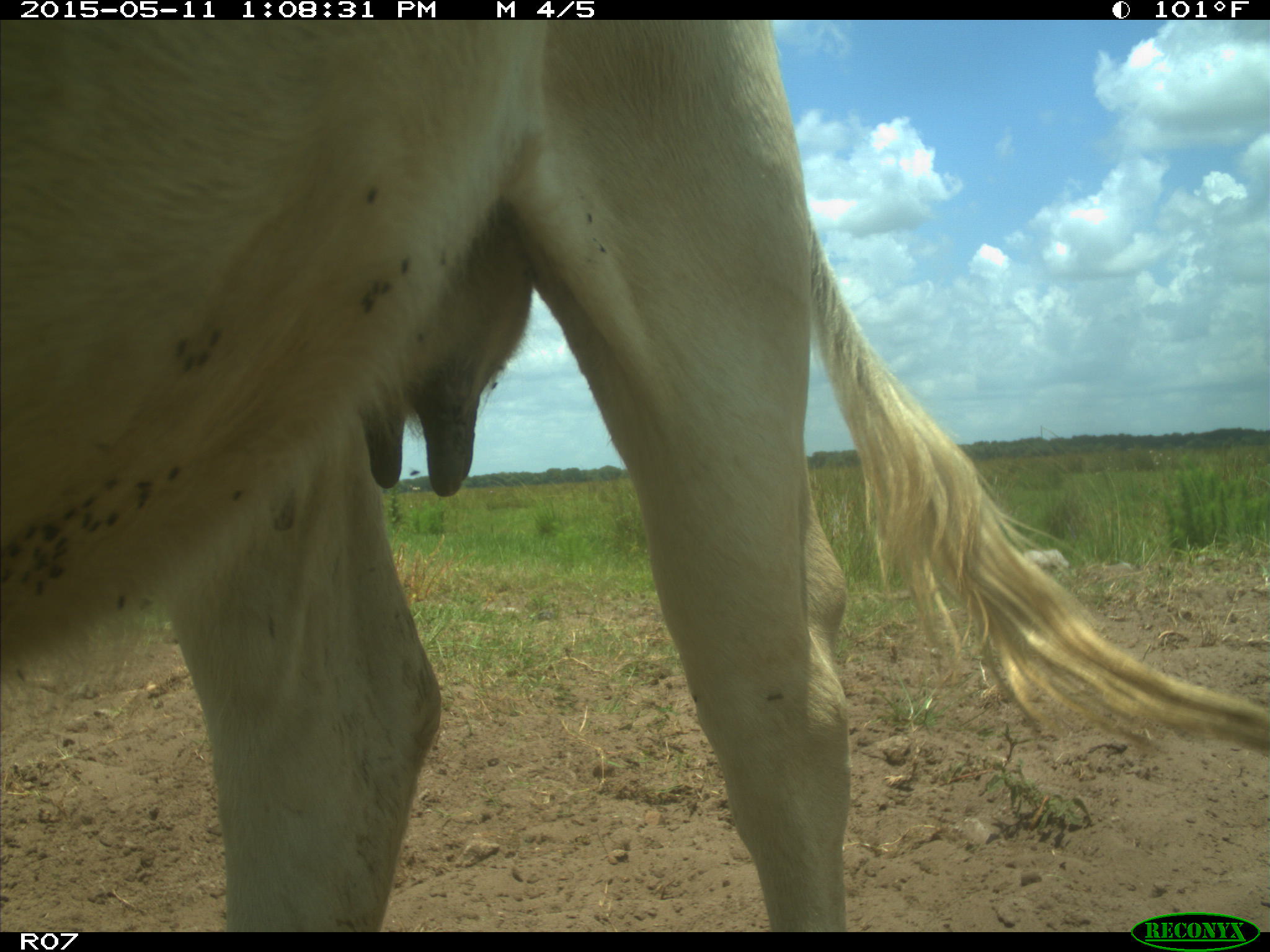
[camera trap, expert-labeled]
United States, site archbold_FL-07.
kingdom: Animalia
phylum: Chordata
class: Mammalia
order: Artiodactyla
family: Bovidae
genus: Bos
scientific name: Bos taurus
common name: domestic cow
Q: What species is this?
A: Bos taurus (domestic cow).